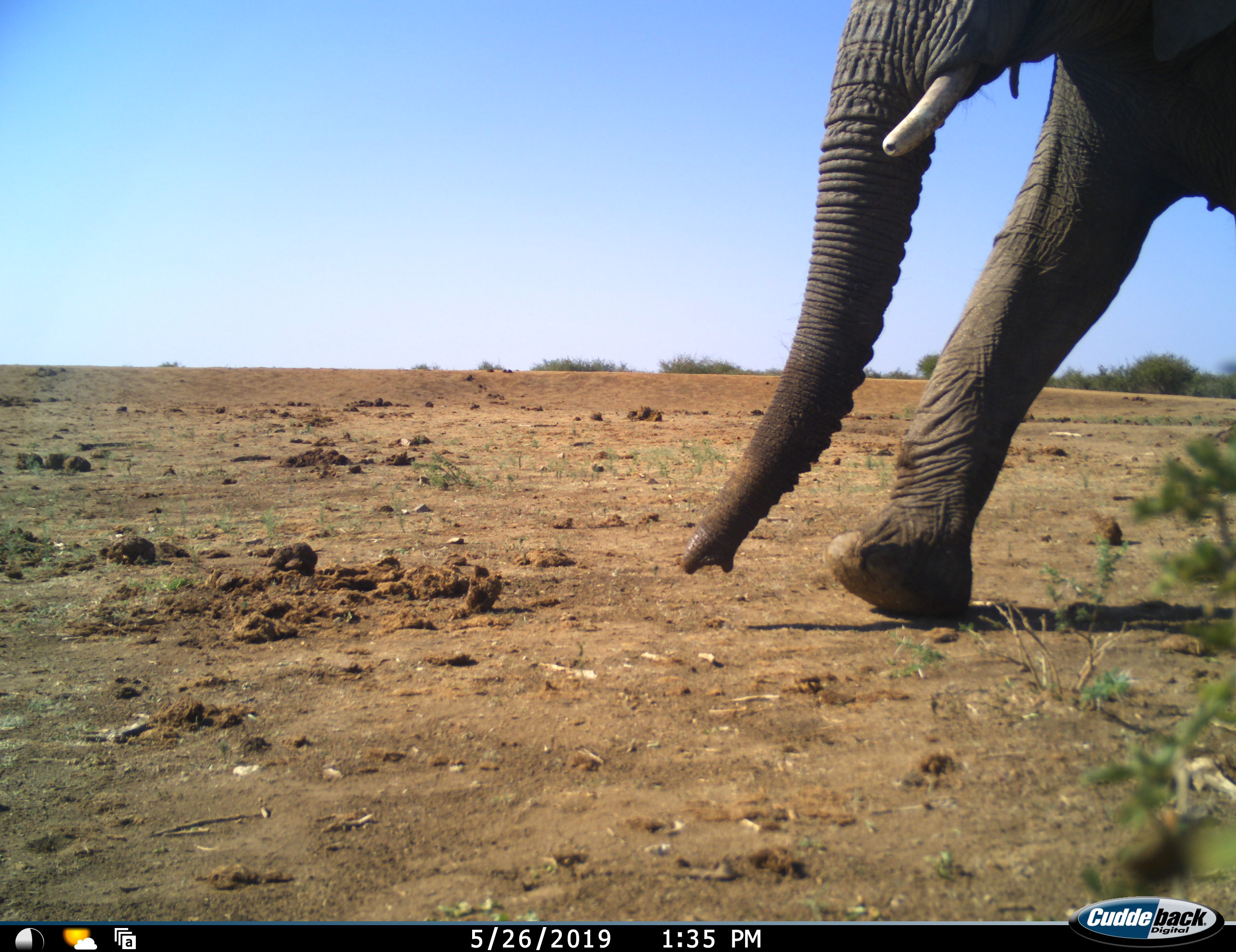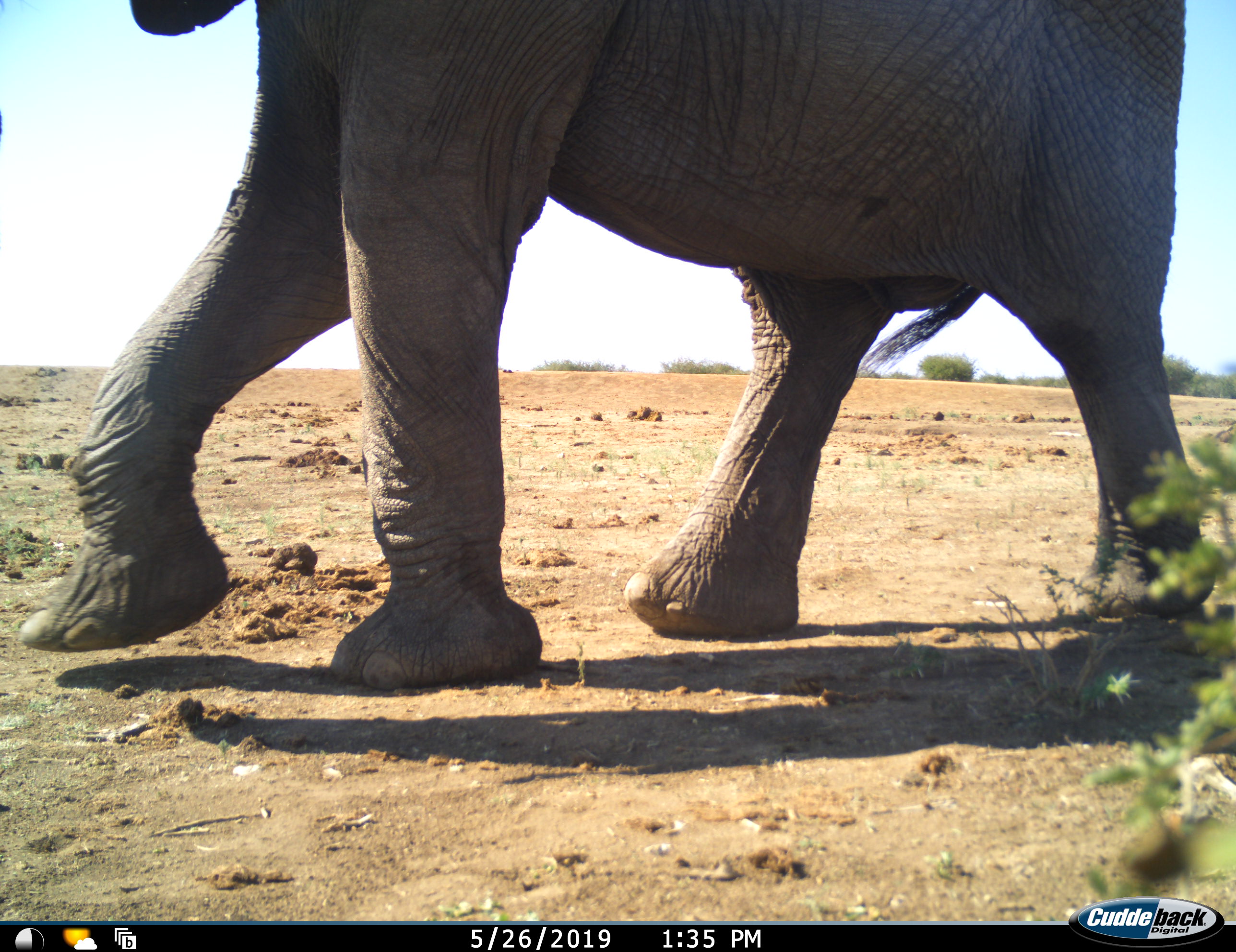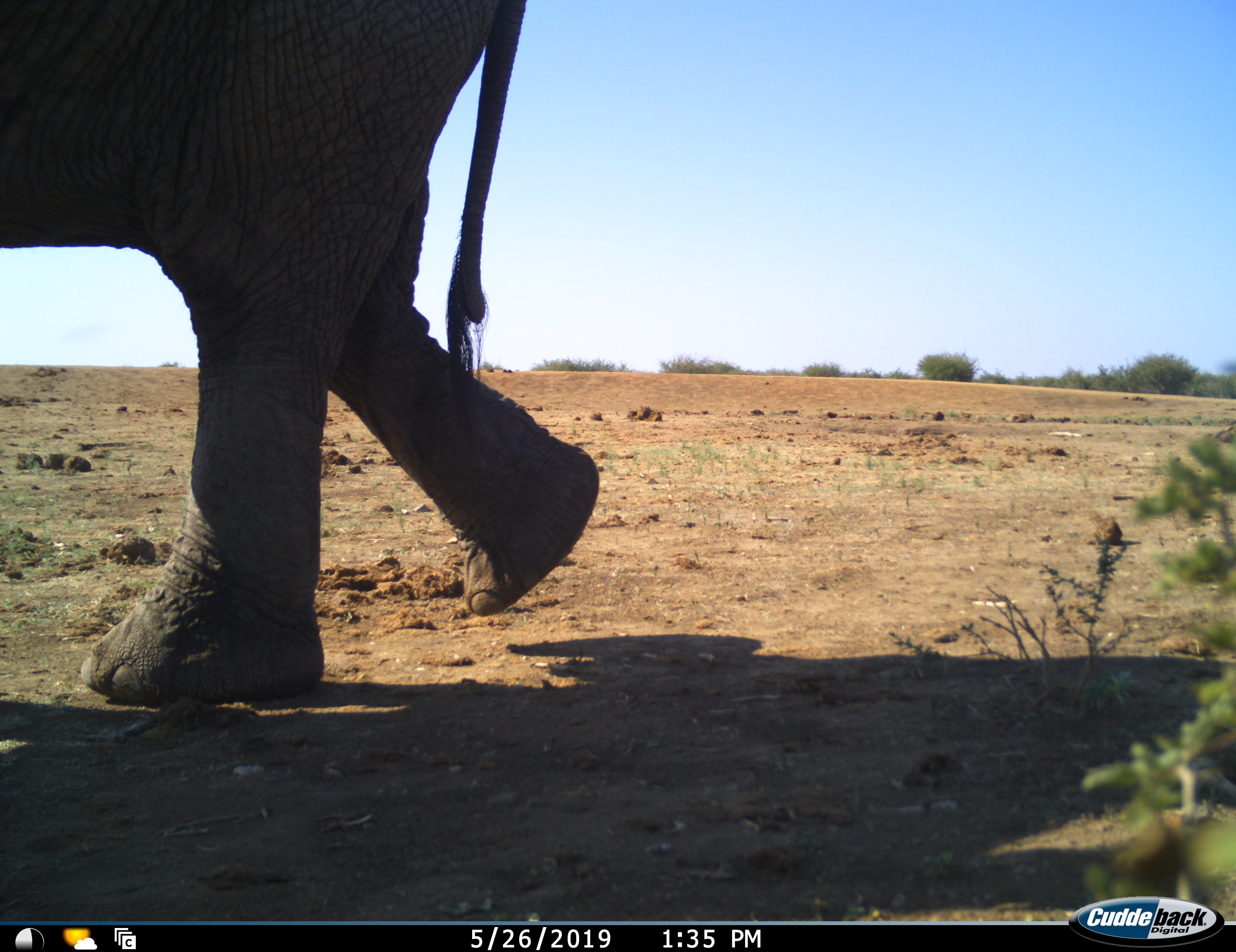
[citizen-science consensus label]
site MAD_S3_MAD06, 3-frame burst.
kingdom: Animalia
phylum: Chordata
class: Mammalia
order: Proboscidea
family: Elephantidae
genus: Loxodonta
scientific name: Loxodonta africana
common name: african bush elephant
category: elephant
Elephant (african bush elephant) (Loxodonta africana), count 1. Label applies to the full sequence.